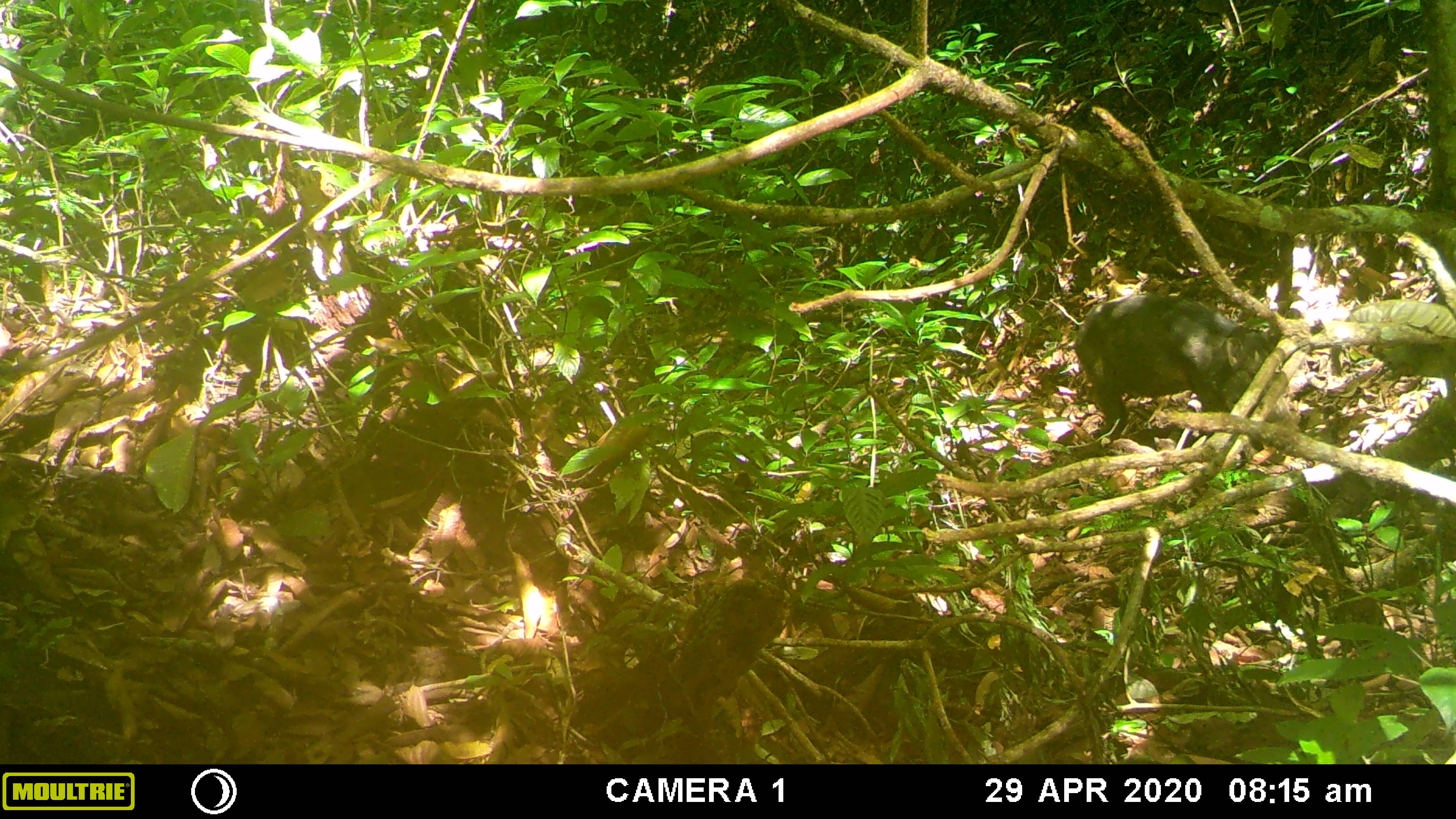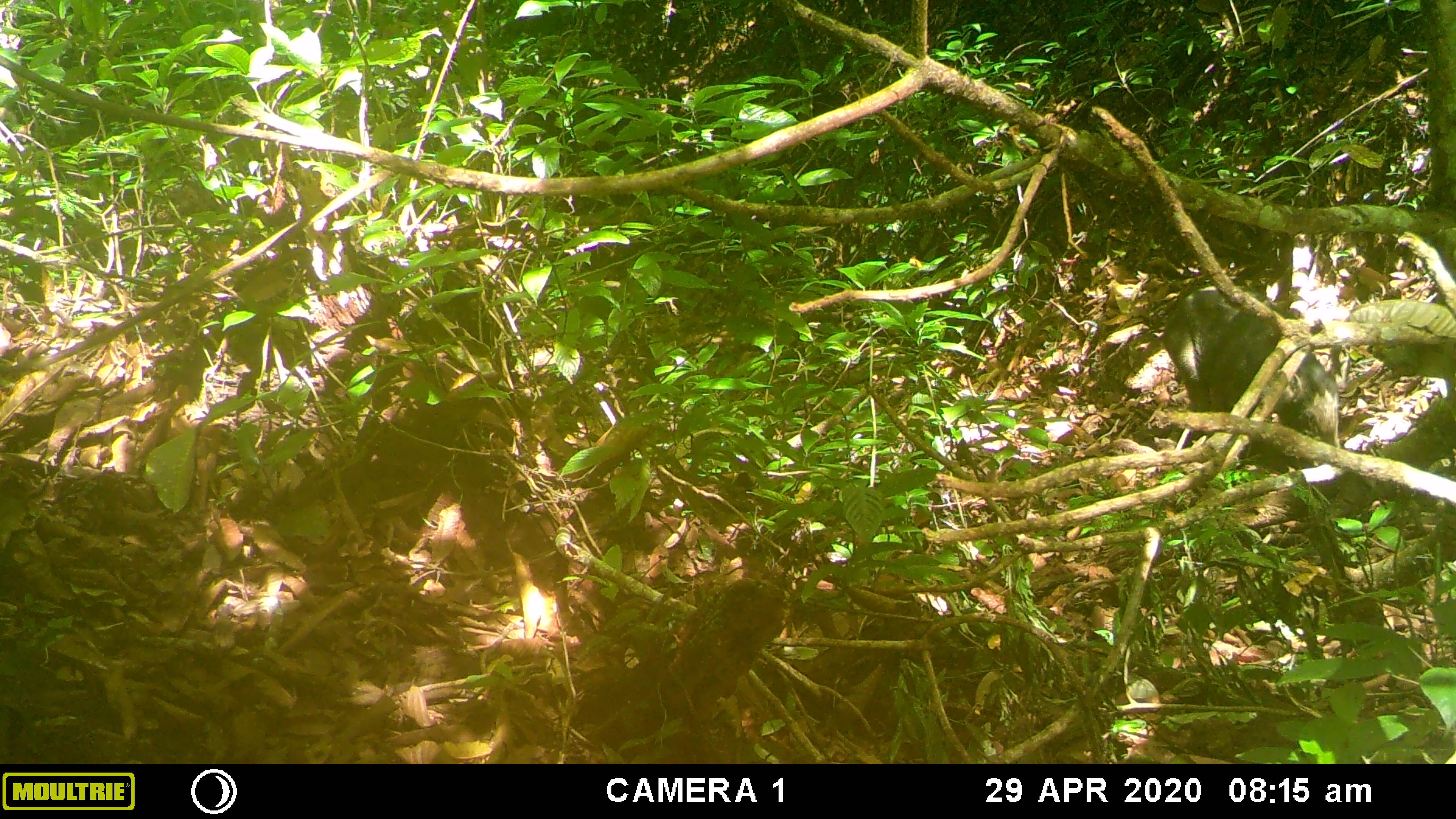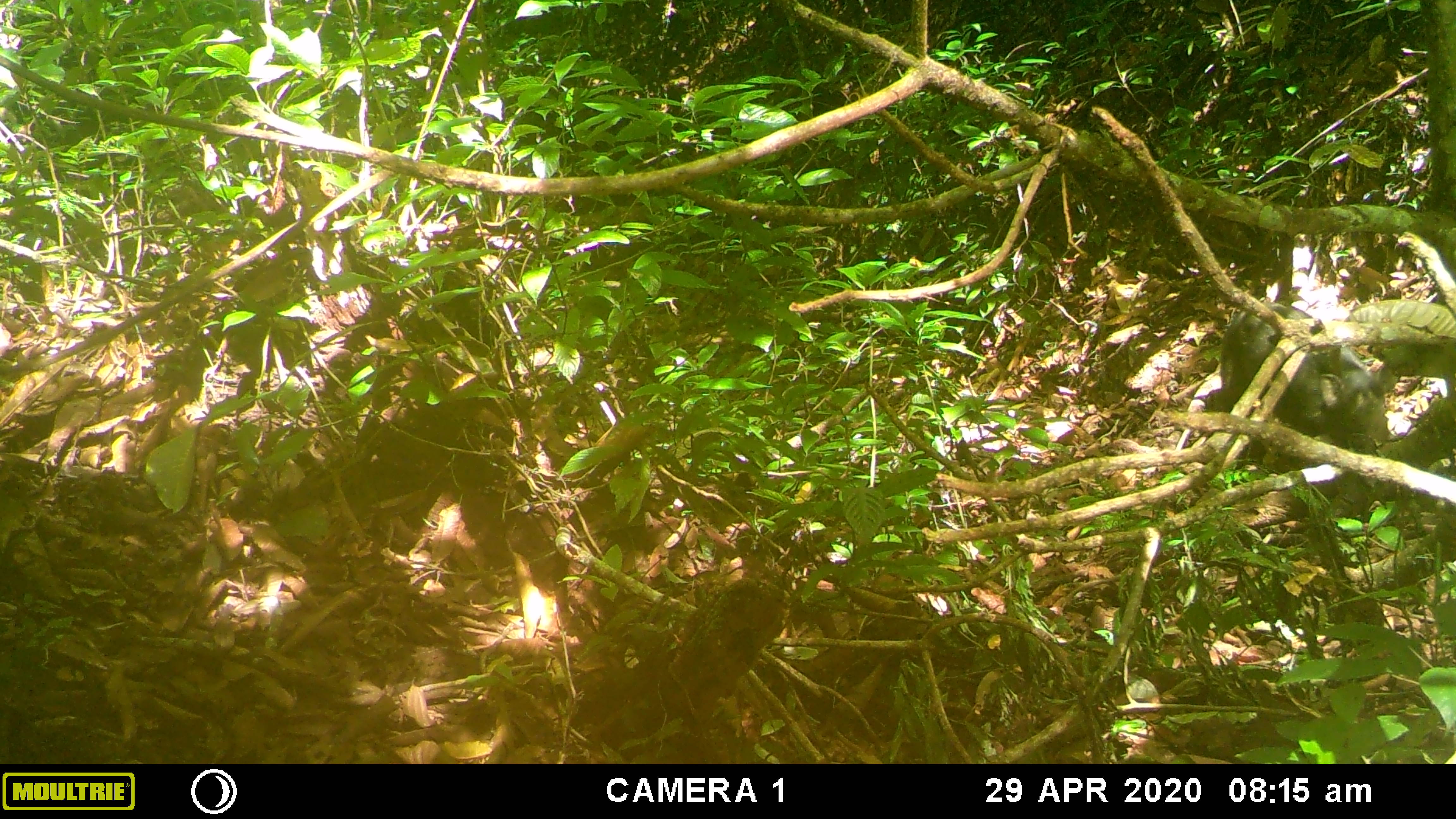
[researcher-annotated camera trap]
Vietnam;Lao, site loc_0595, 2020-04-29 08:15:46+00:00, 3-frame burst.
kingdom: Animalia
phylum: Chordata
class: Mammalia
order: Artiodactyla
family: Suidae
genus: Sus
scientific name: Sus scrofa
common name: eurasian wild pig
Eurasian wild pig (Sus scrofa). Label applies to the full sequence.